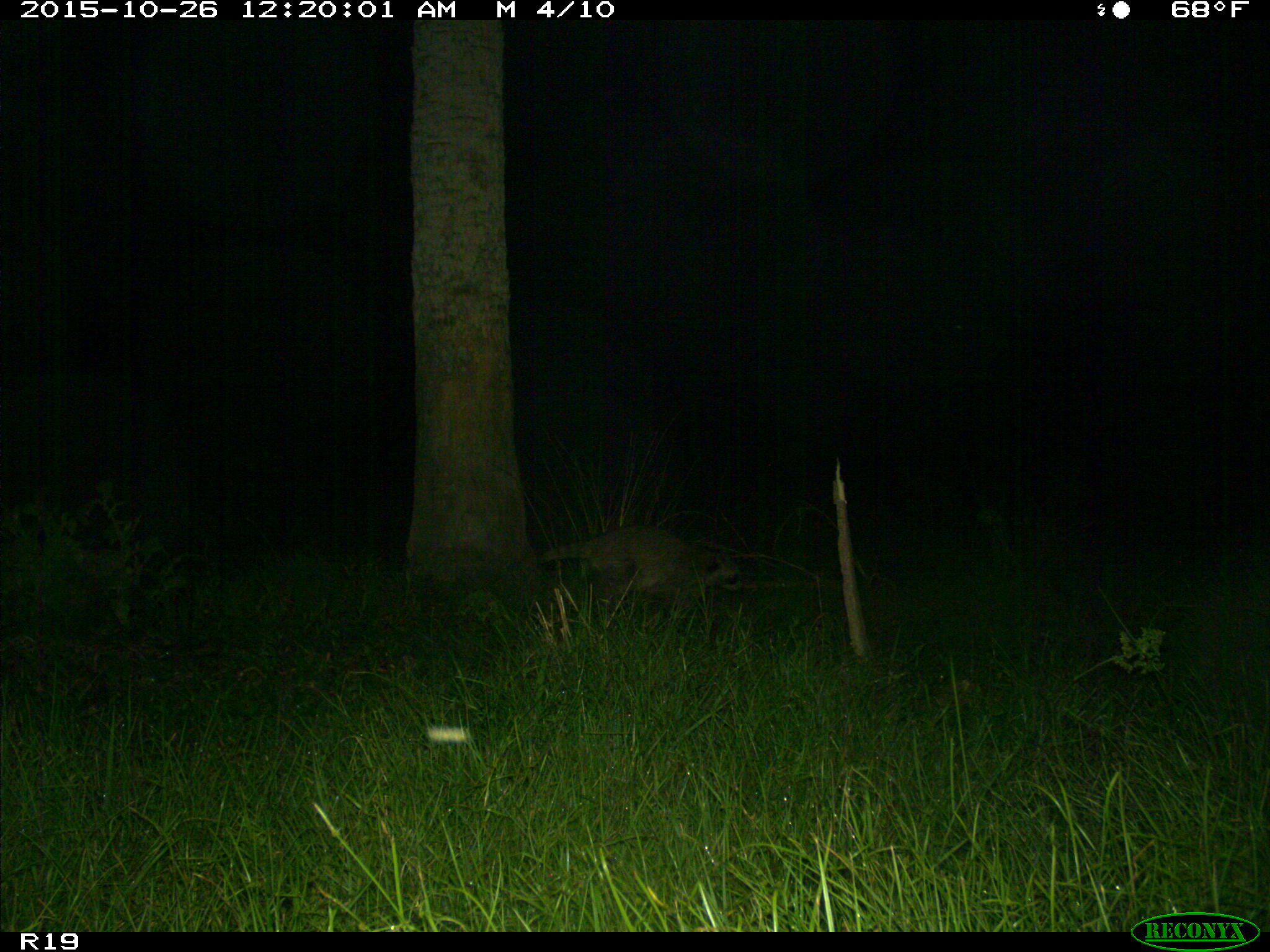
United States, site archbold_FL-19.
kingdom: Animalia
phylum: Chordata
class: Mammalia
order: Carnivora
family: Procyonidae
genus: Procyon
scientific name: Procyon lotor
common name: common raccoon